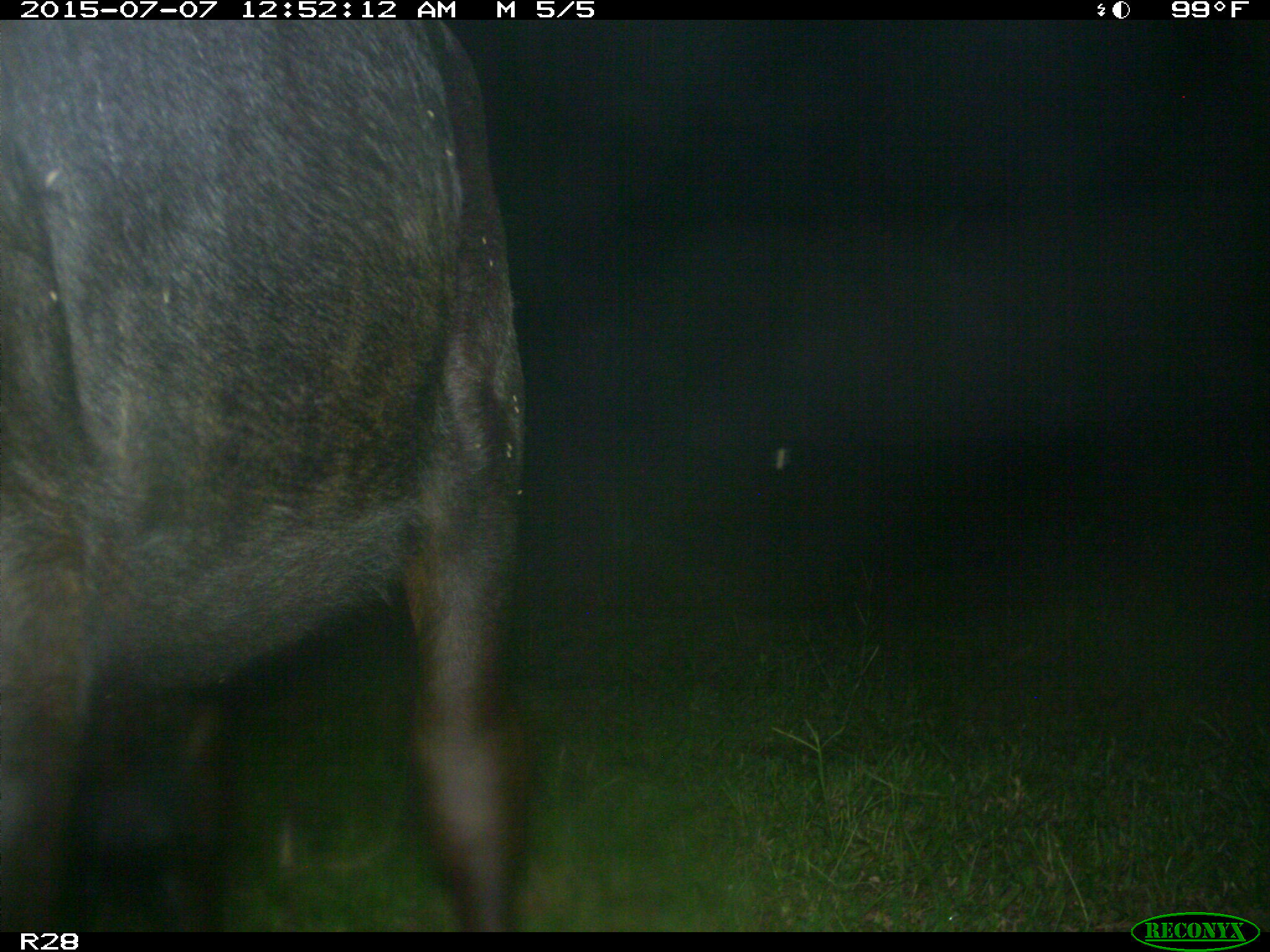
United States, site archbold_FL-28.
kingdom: Animalia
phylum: Chordata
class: Mammalia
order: Artiodactyla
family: Bovidae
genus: Bos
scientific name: Bos taurus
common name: domestic cow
Bos taurus (domestic cow).